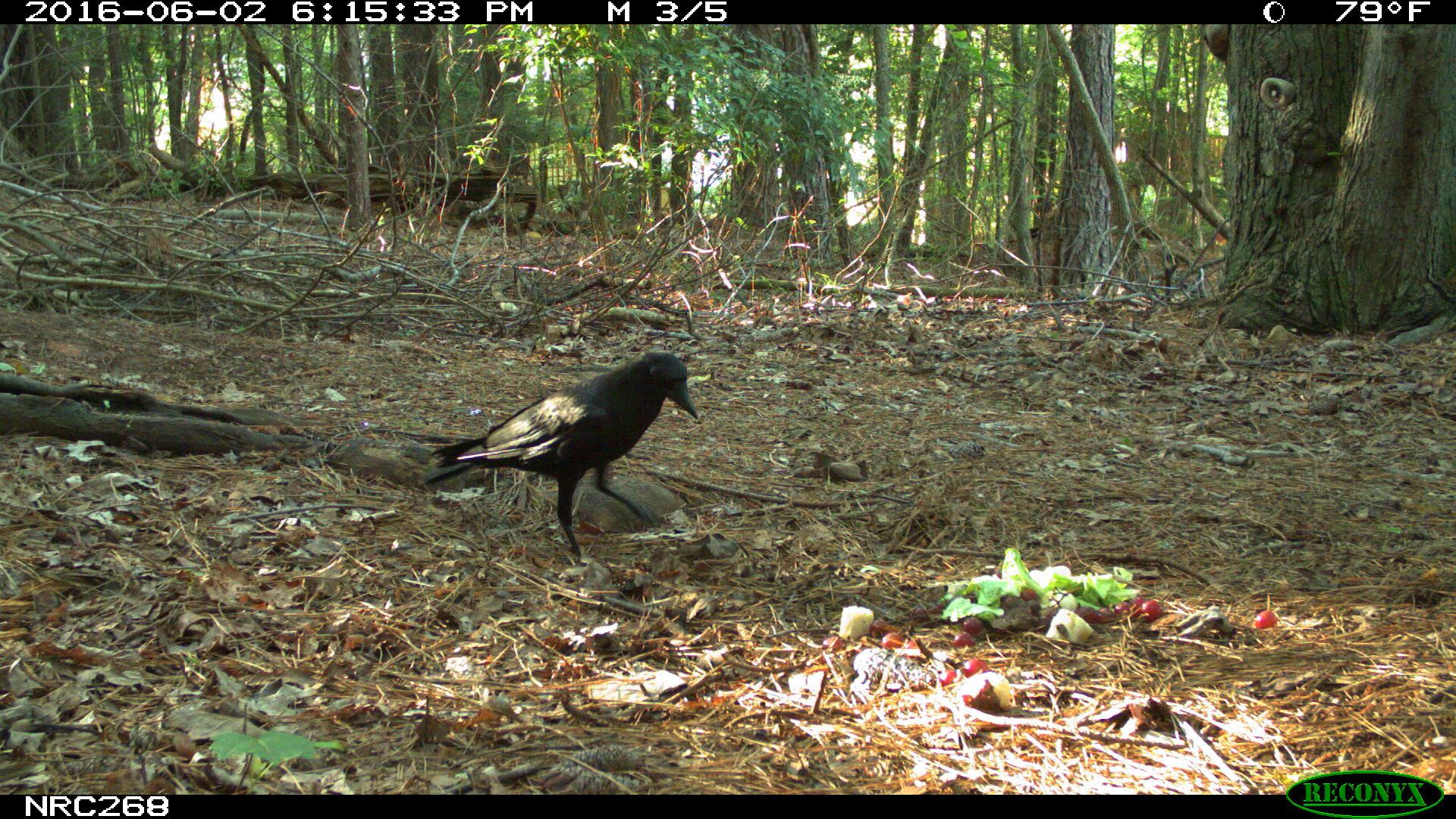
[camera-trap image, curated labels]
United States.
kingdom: Animalia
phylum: Chordata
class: Aves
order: Passeriformes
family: Corvidae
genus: Corvus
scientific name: Corvus brachyrhynchos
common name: american crow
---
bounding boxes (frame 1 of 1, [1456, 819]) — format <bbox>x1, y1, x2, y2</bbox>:
American Crow: <bbox>417, 357, 702, 546</bbox>